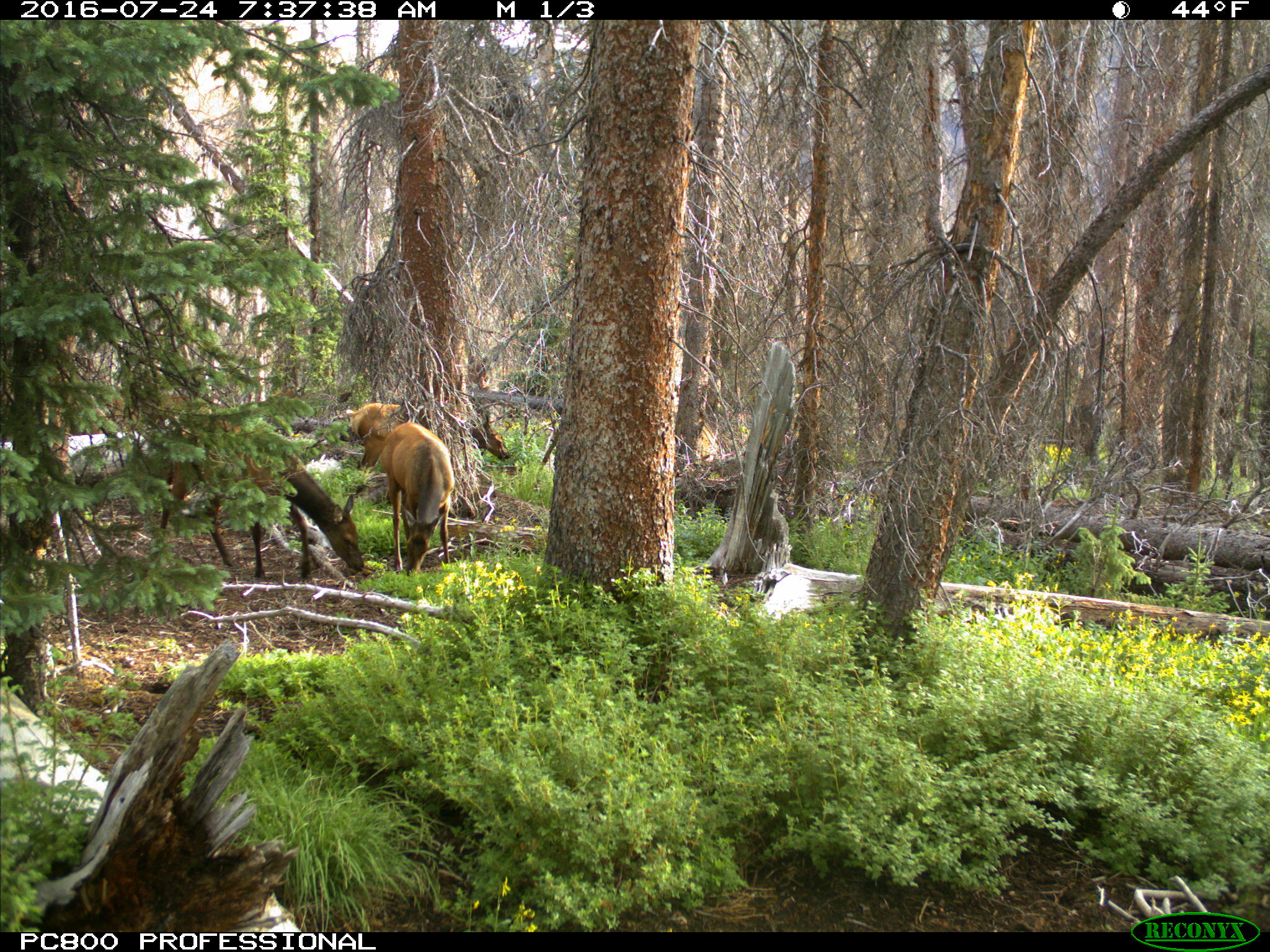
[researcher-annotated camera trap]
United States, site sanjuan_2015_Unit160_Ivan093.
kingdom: Animalia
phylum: Chordata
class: Mammalia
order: Artiodactyla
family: Cervidae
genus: Cervus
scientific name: Cervus elaphus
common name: red deer